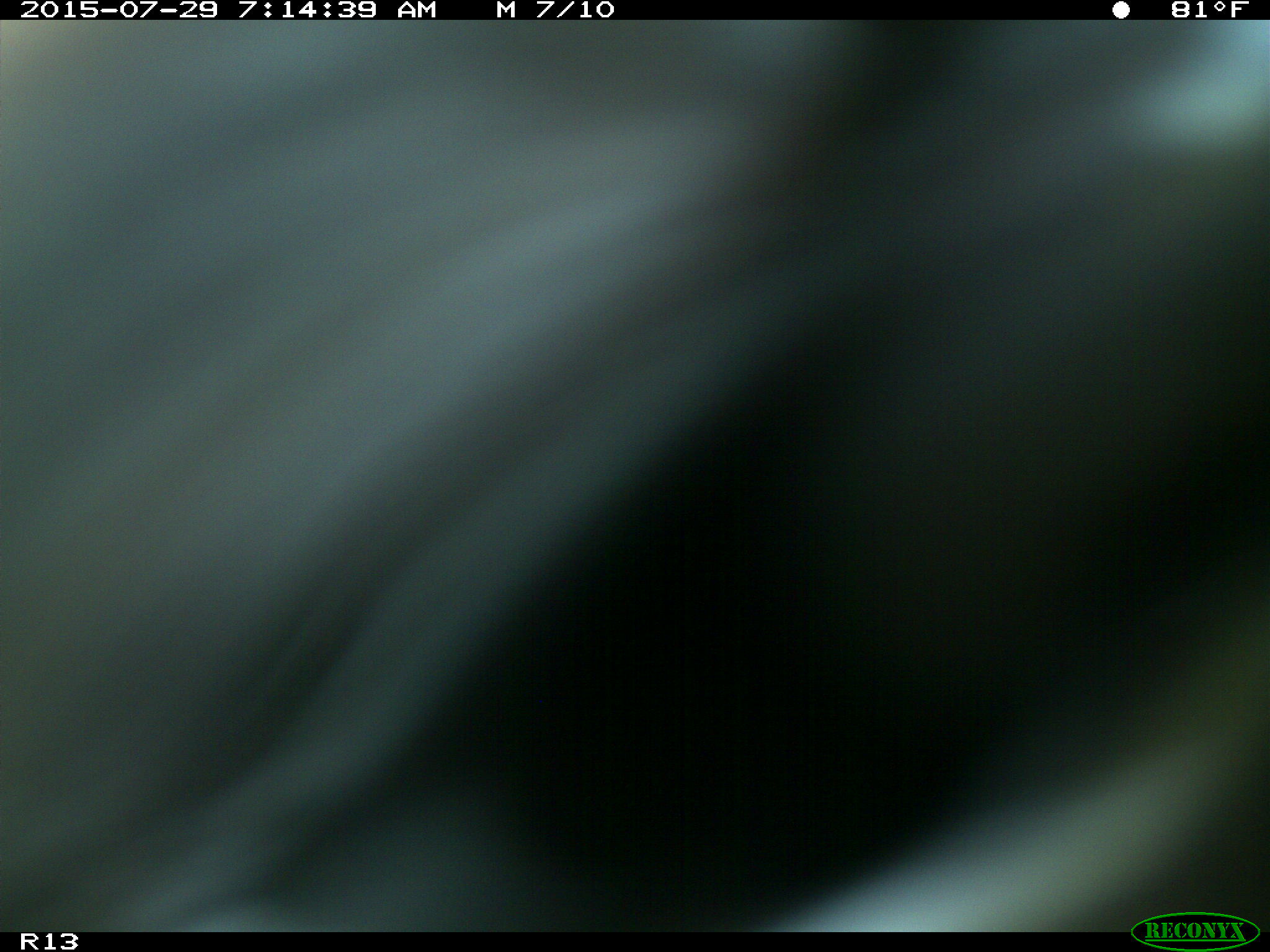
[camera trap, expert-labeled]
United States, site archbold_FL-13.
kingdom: Animalia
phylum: Chordata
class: Mammalia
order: Artiodactyla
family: Bovidae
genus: Bos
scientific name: Bos taurus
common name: domestic cow